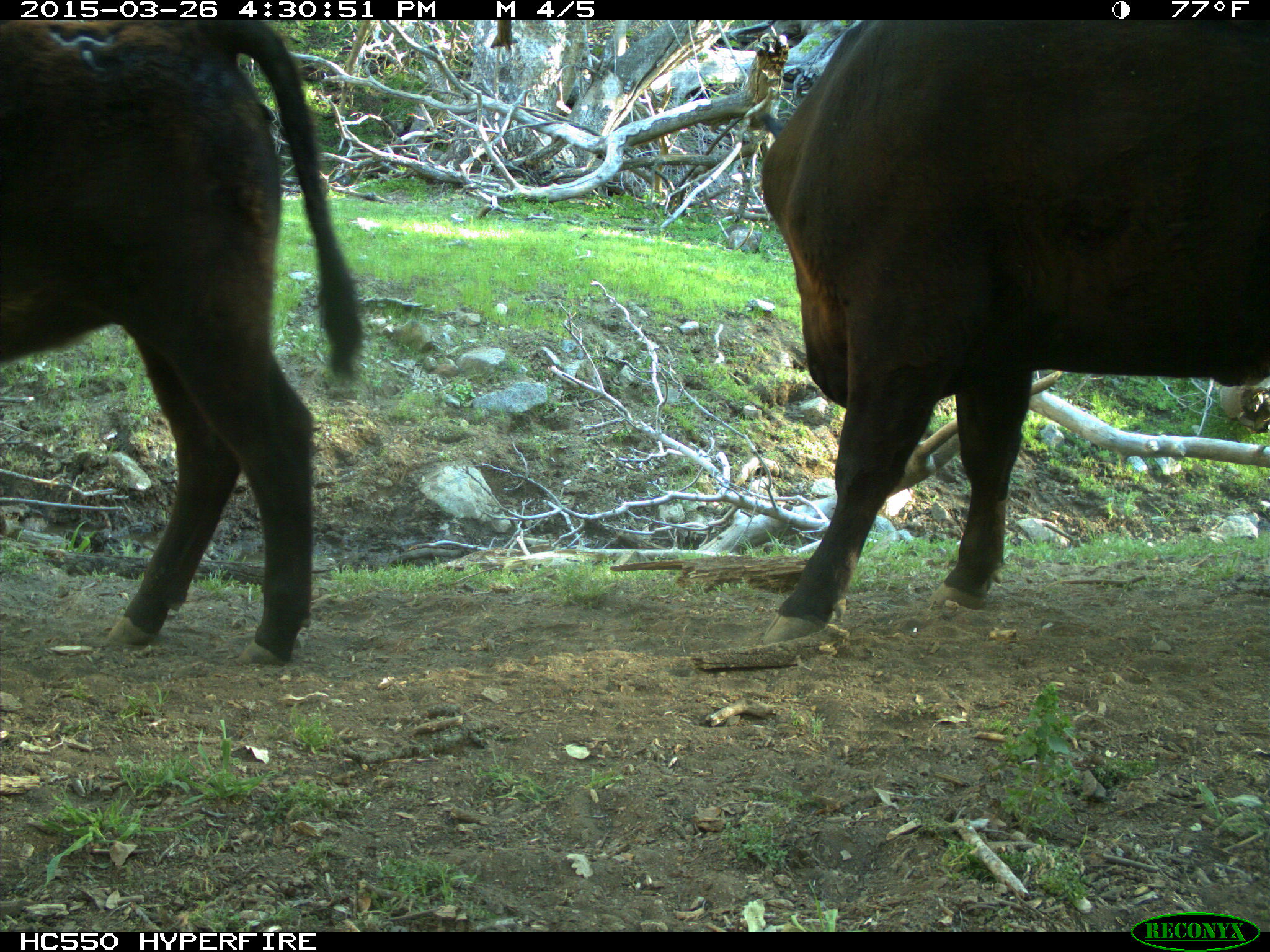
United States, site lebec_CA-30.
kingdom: Animalia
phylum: Chordata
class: Mammalia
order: Artiodactyla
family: Bovidae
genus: Bos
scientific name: Bos taurus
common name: domestic cow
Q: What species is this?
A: Bos taurus (domestic cow).